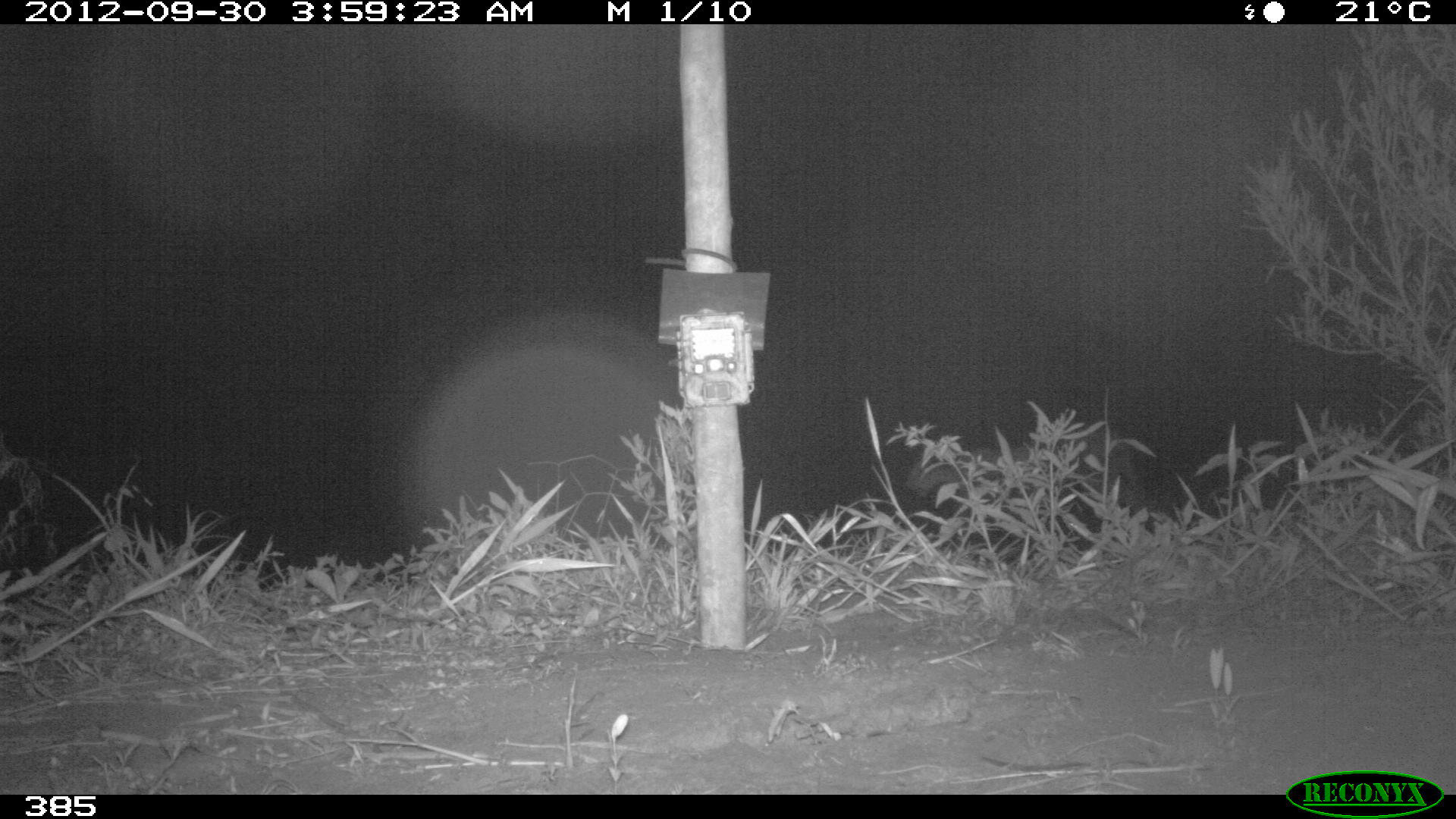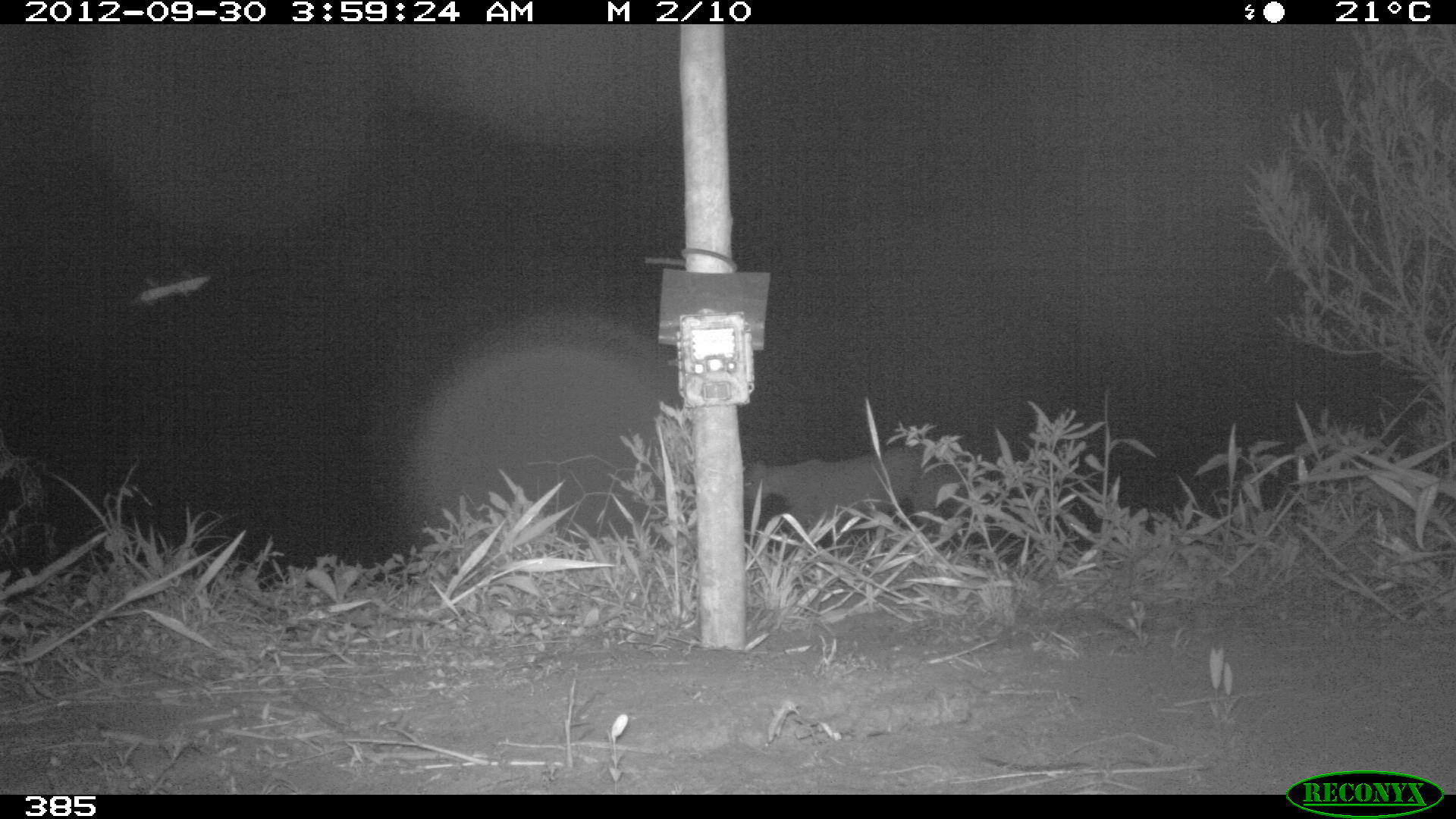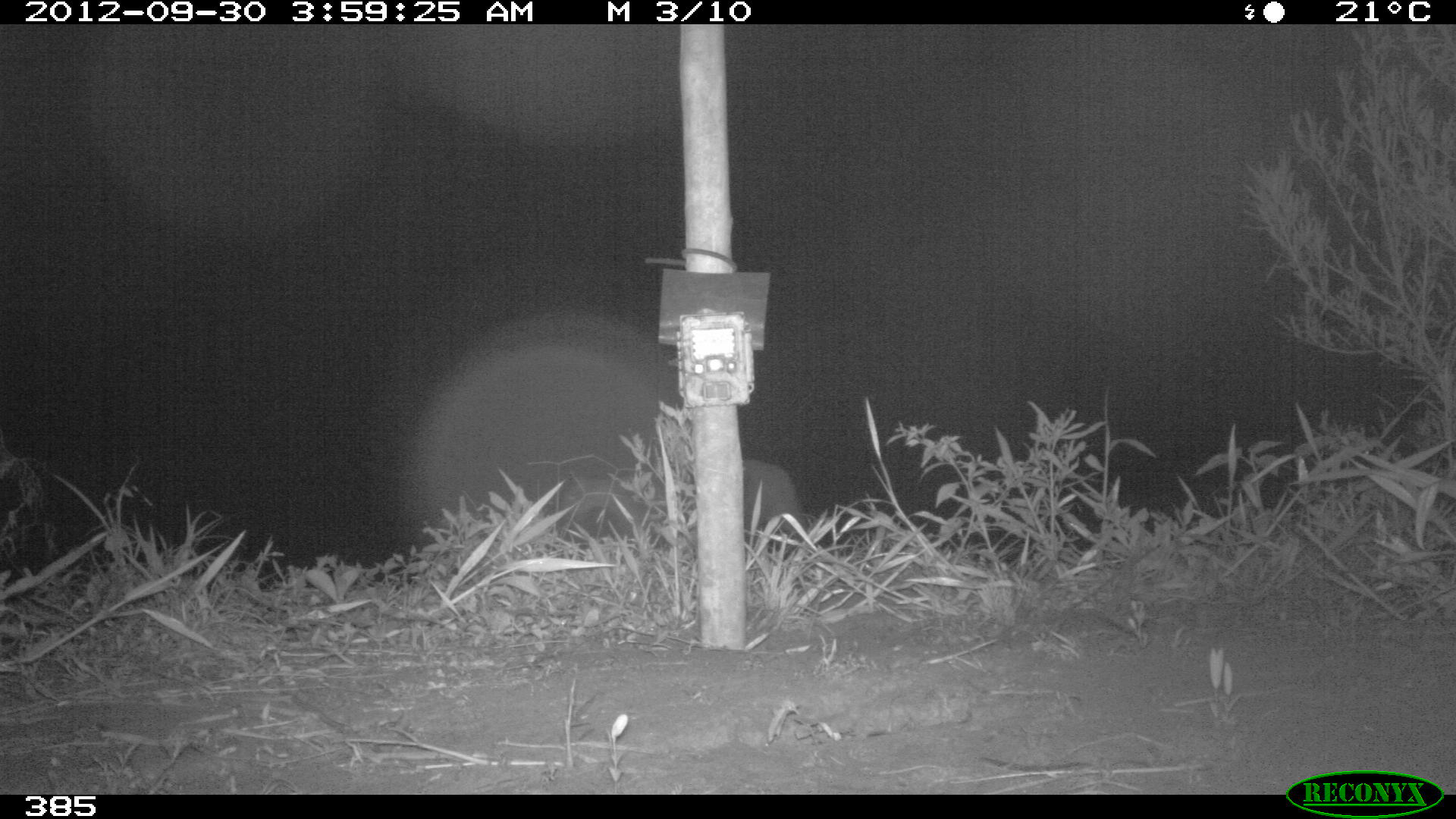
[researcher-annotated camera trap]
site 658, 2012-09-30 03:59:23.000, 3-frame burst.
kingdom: Animalia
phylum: Chordata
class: Mammalia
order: Carnivora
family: Felidae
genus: Puma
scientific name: Puma concolor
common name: mountain lion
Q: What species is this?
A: Puma concolor (mountain lion).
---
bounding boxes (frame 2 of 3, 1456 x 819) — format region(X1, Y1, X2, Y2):
puma concolor: region(742, 446, 937, 533)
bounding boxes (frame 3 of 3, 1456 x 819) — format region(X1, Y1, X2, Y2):
puma concolor: region(743, 458, 803, 536)